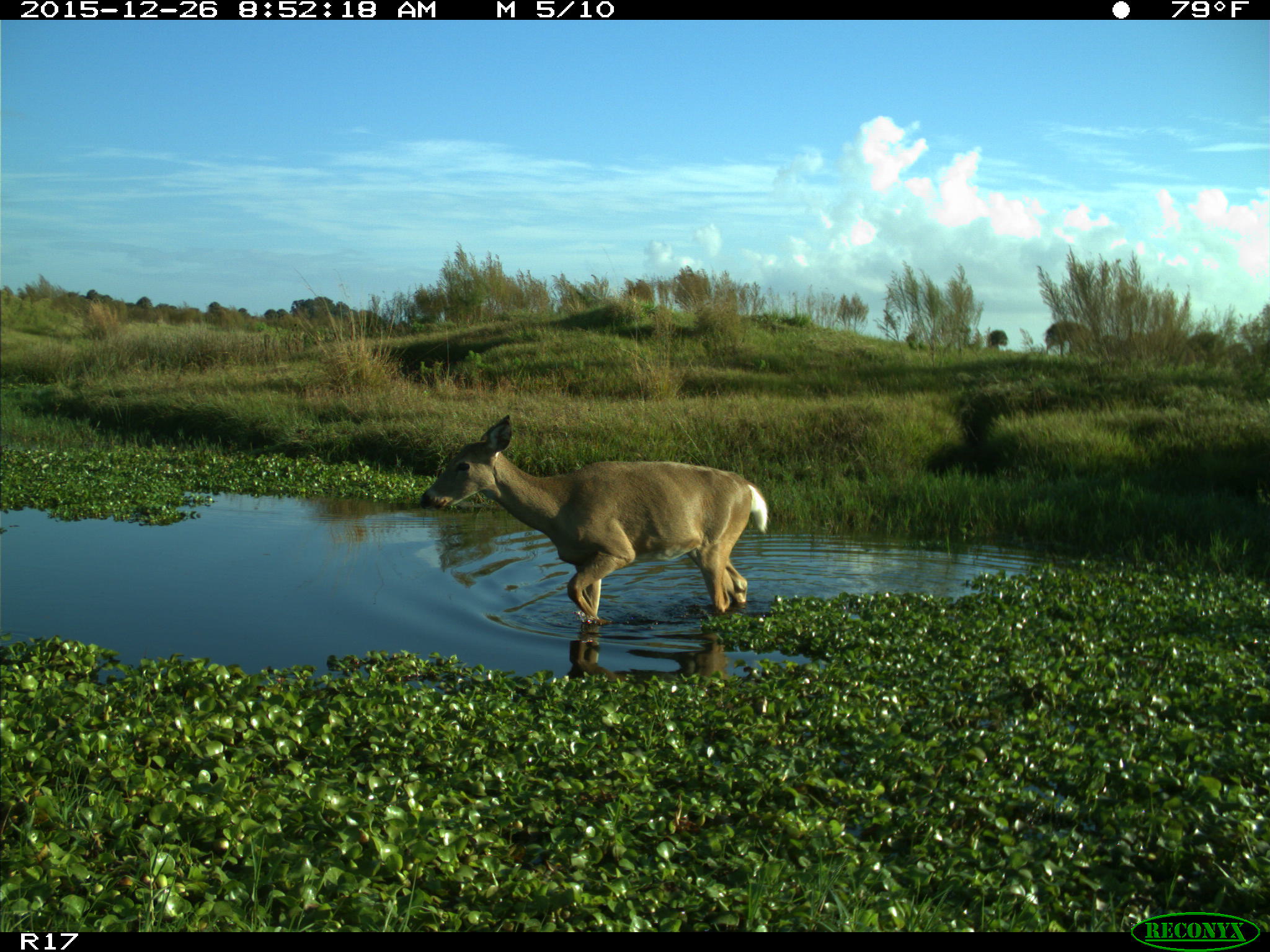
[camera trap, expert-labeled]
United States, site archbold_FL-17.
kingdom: Animalia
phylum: Chordata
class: Mammalia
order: Artiodactyla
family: Cervidae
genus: Odocoileus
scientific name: Odocoileus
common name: deer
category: unidentified deer